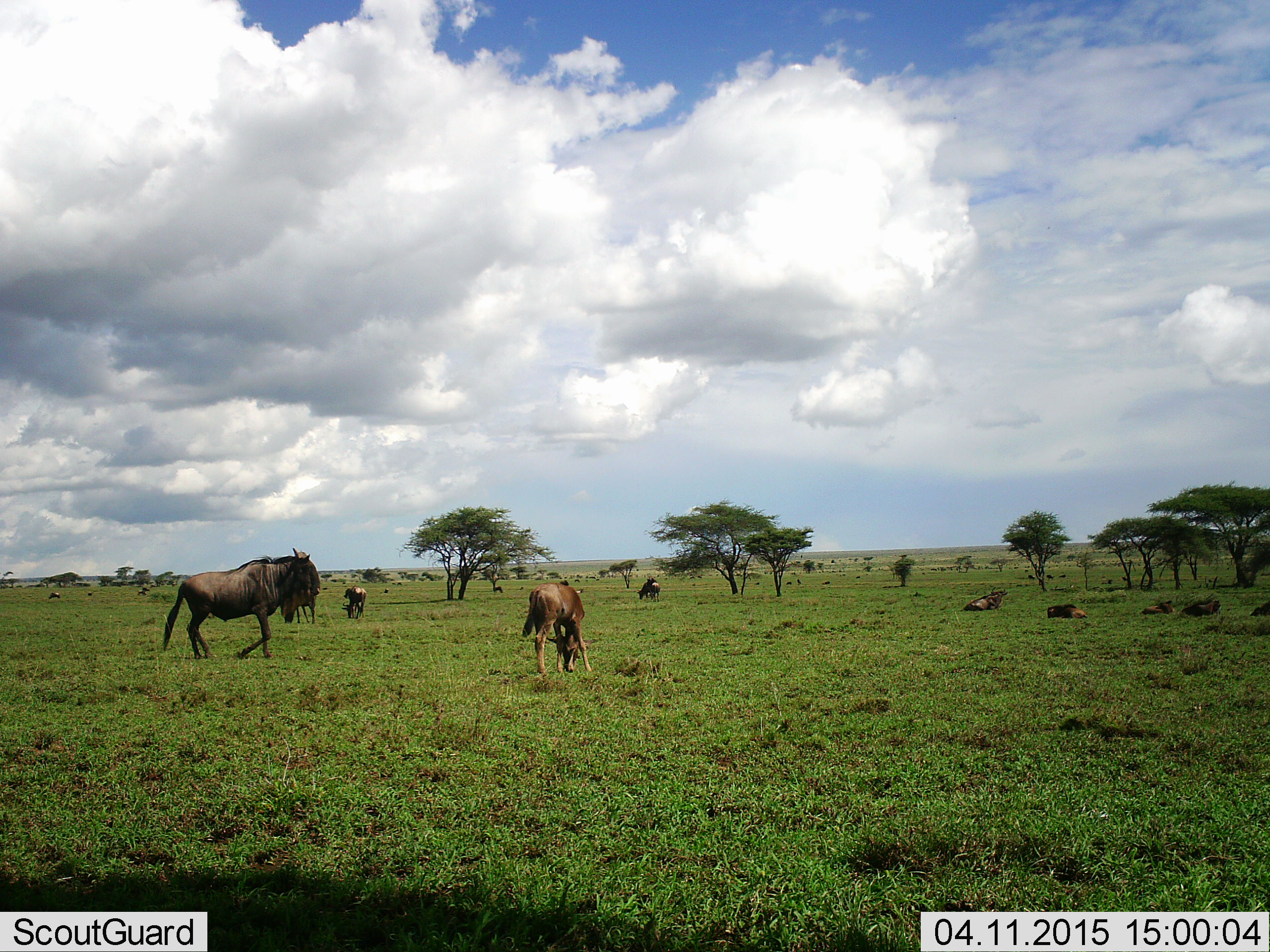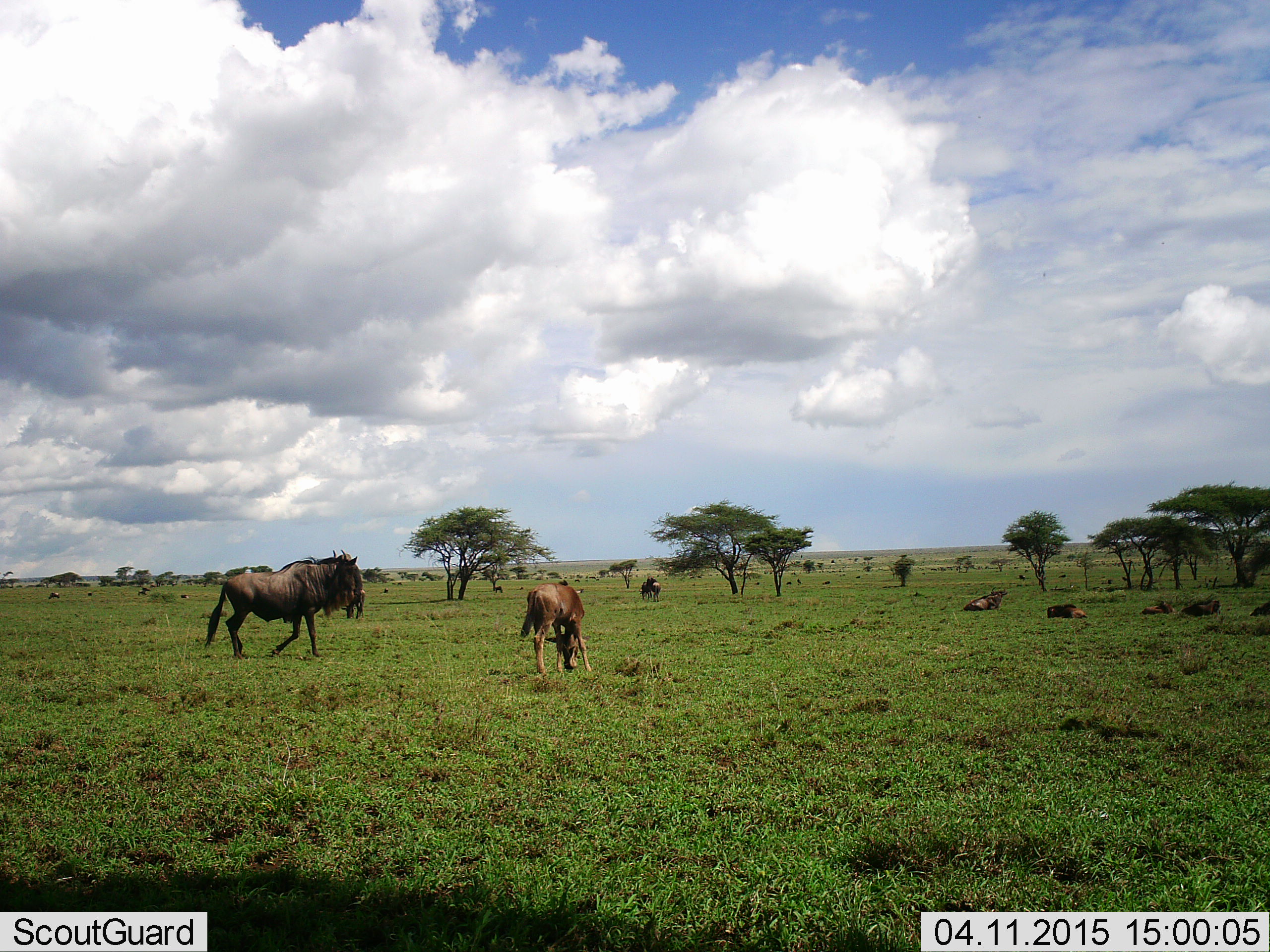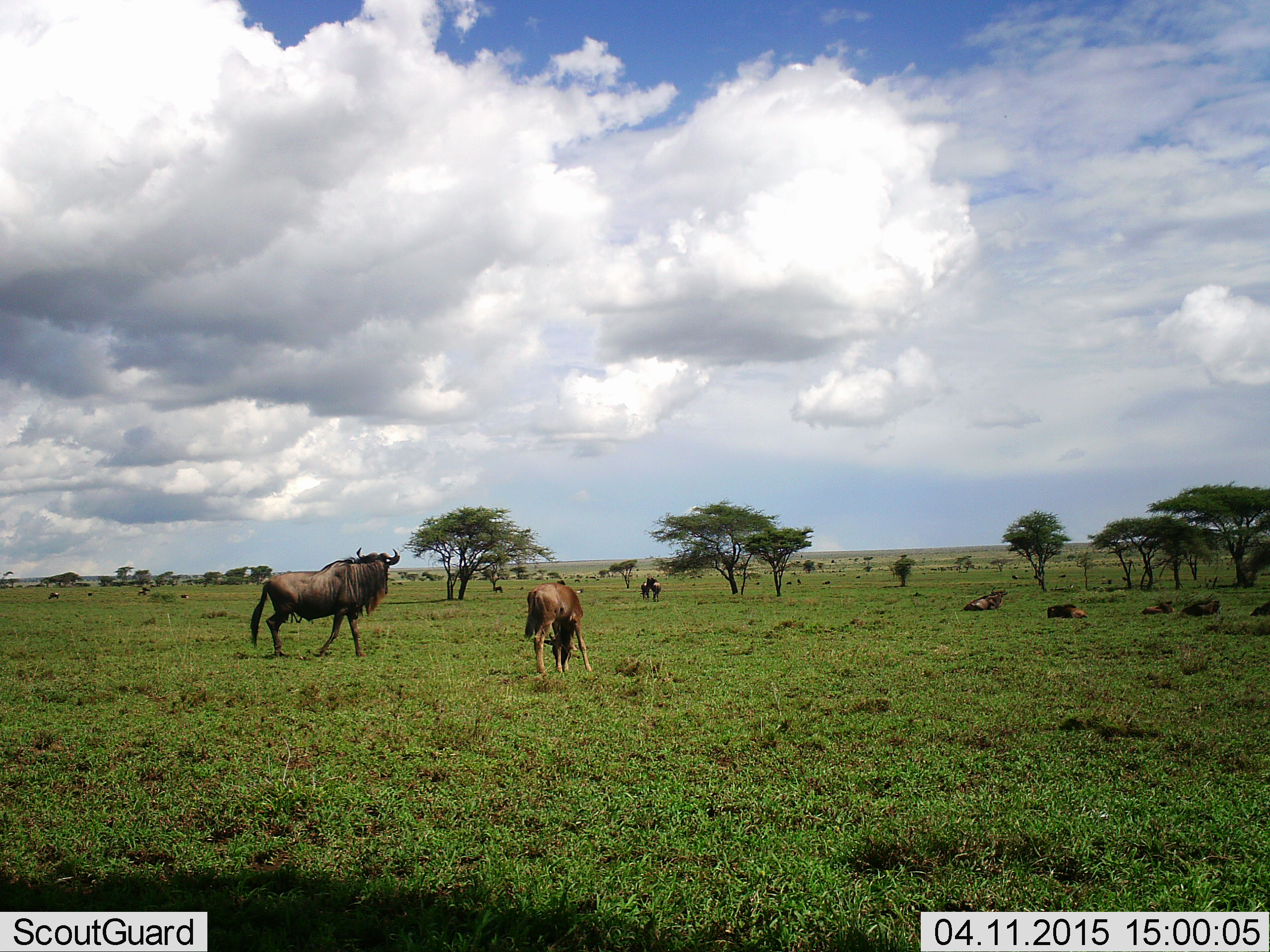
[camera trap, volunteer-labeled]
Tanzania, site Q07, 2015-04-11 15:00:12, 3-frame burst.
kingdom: Animalia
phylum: Chordata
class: Mammalia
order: Artiodactyla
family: Bovidae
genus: Connochaetes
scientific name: Connochaetes taurinus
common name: blue wildebeest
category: wildebeest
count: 8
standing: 45%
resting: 64%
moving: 82%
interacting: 0%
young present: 73%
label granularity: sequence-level